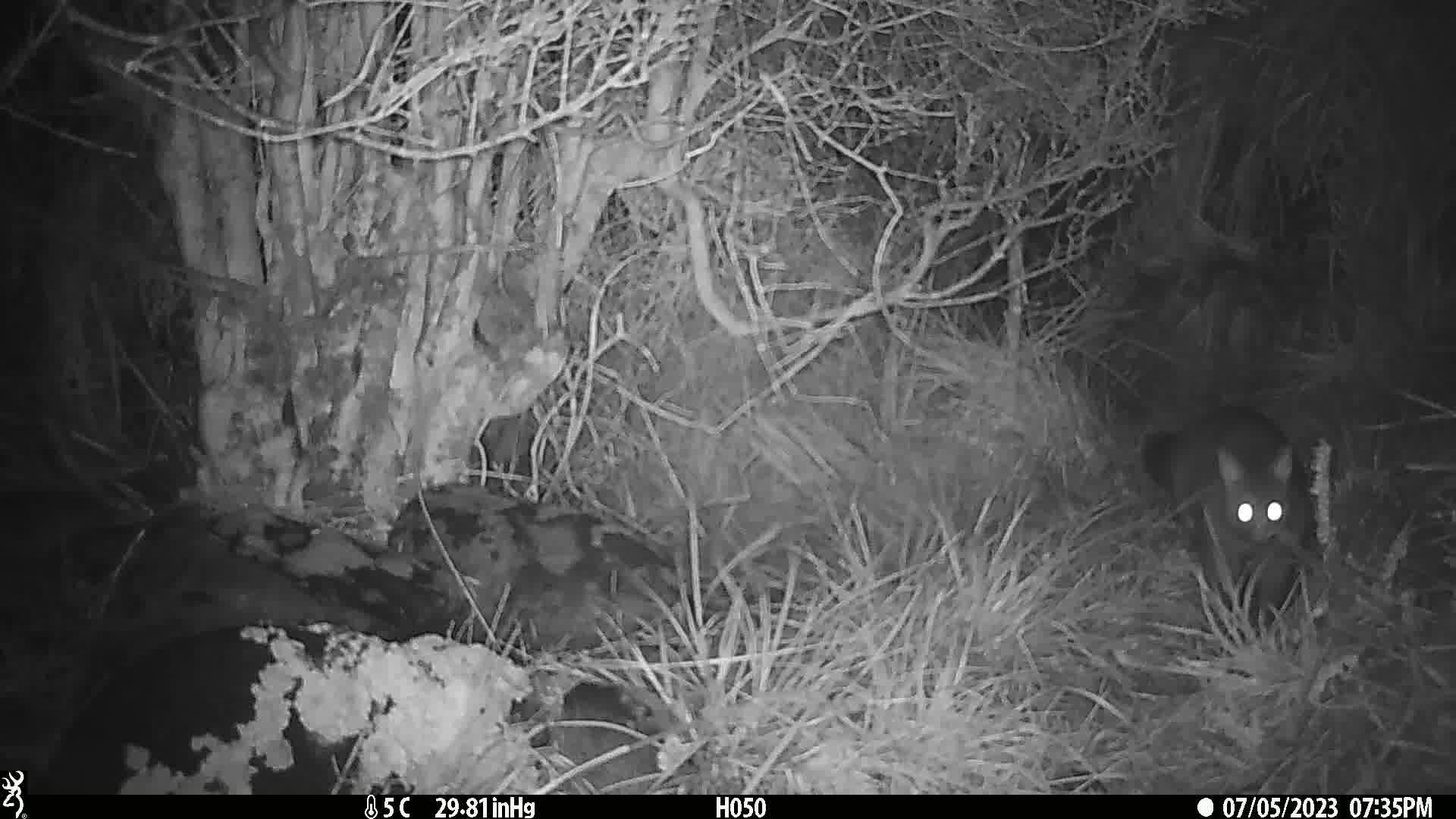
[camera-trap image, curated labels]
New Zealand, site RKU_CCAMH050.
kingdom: Animalia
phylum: Chordata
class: Mammalia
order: Diprotodontia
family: Phalangeridae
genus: Trichosurus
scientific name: Trichosurus vulpecula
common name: common brushtail possum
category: possum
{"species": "possum (common brushtail possum) (Trichosurus vulpecula)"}